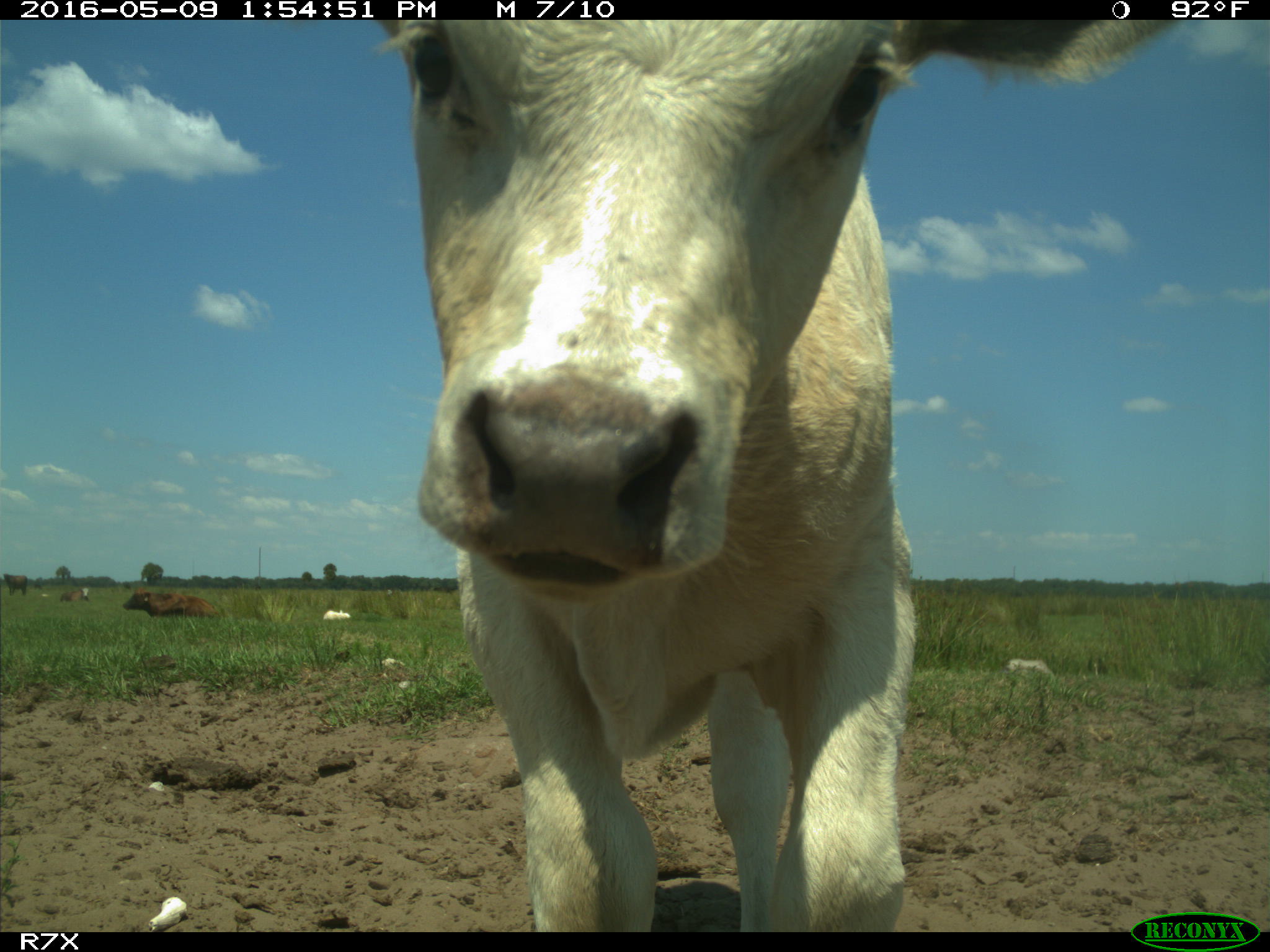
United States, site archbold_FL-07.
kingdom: Animalia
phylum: Chordata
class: Mammalia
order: Artiodactyla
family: Bovidae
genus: Bos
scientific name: Bos taurus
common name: domestic cow